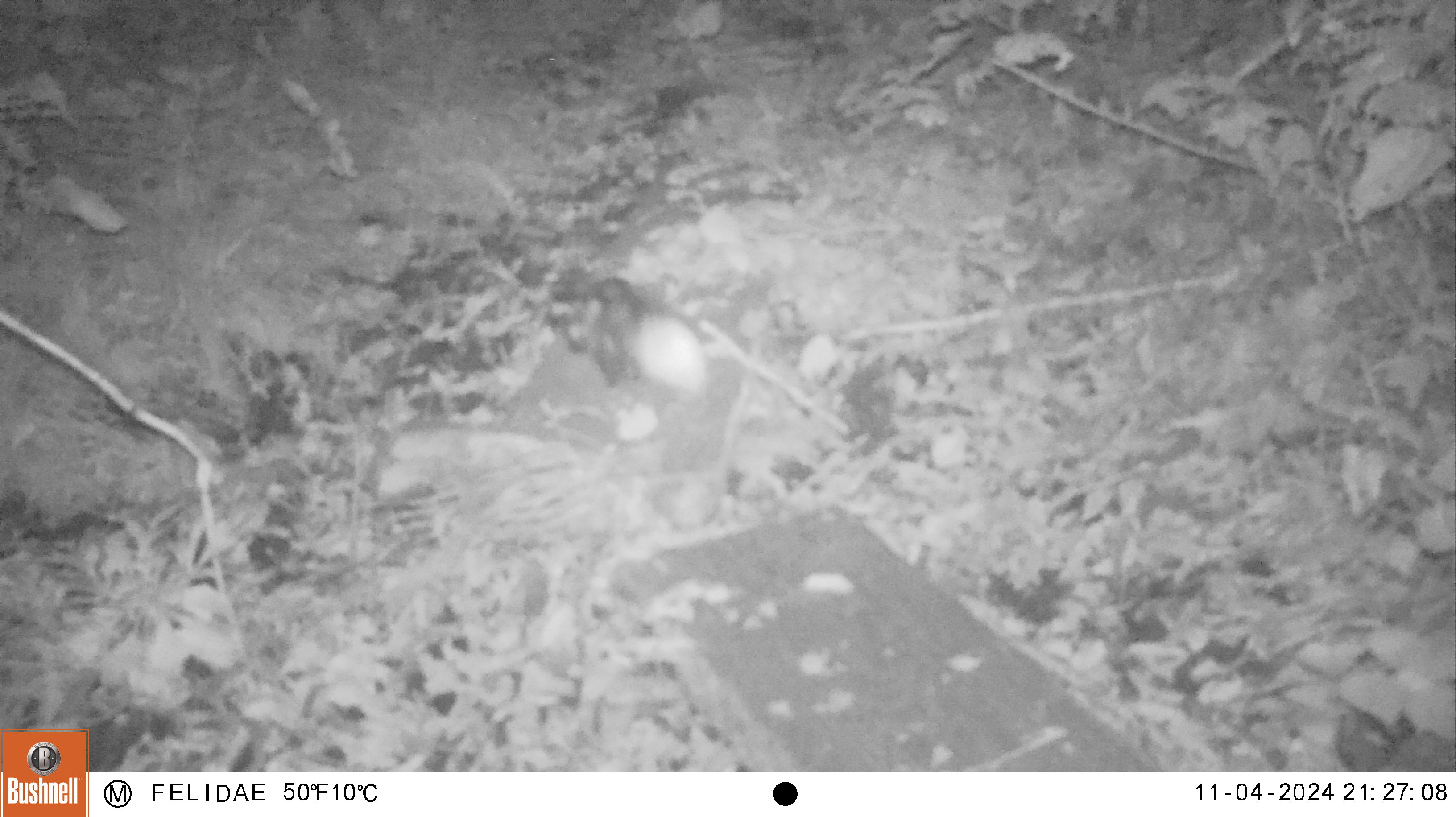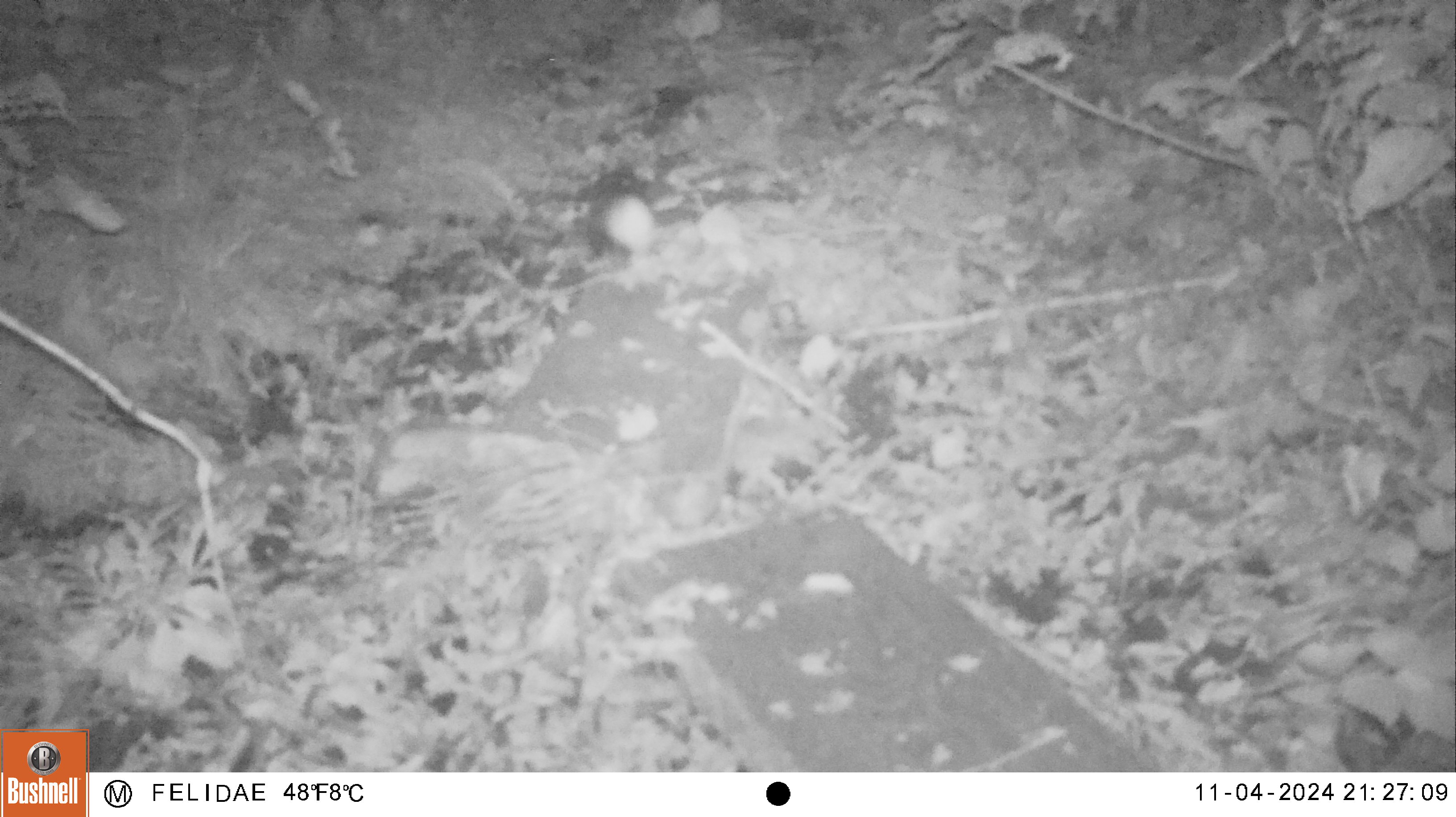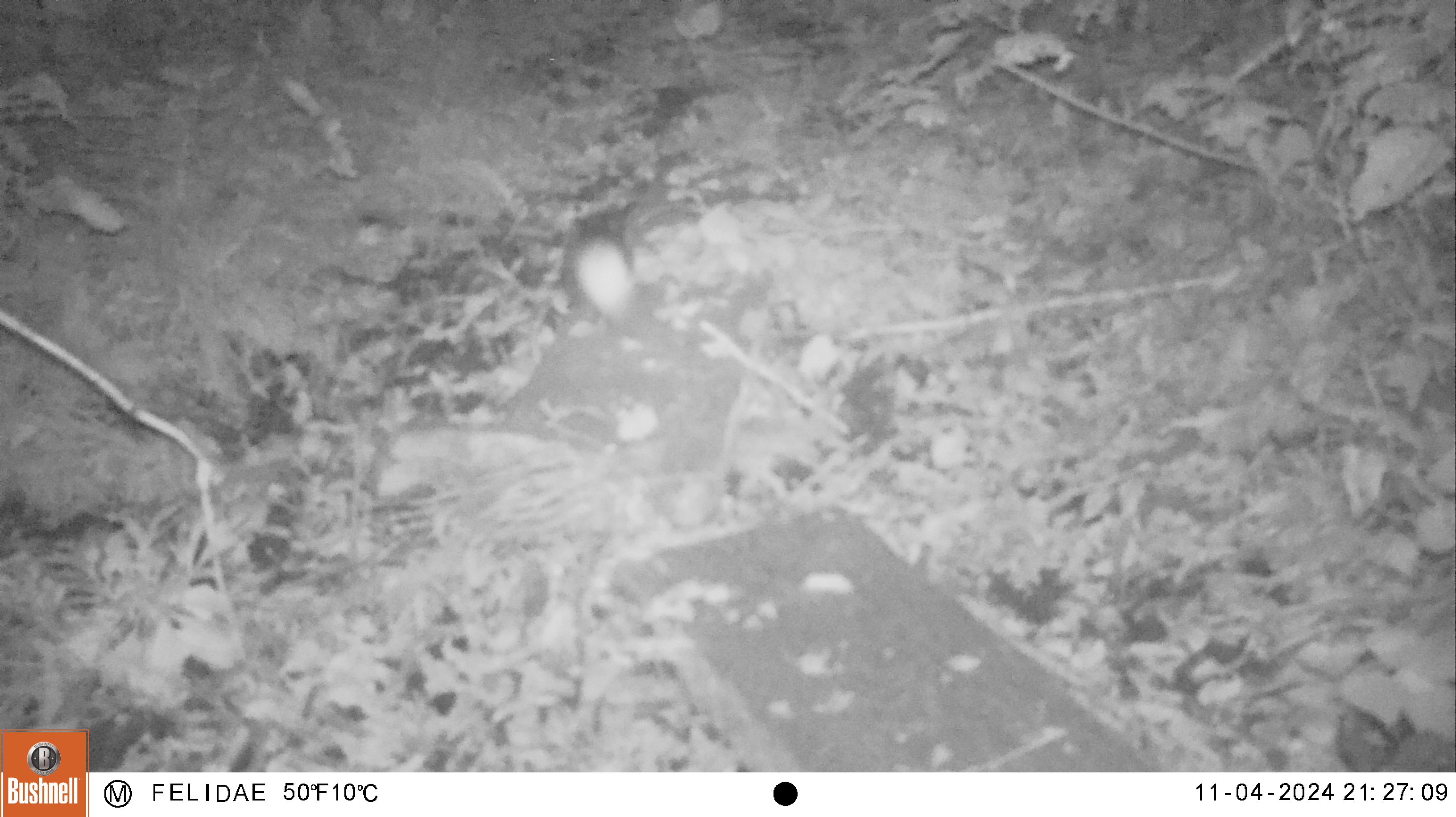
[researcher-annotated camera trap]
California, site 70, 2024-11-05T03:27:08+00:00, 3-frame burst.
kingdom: Animalia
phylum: Chordata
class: Mammalia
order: Carnivora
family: Mephitidae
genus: Spilogale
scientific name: Spilogale gracilis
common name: western spotted skunk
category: spotted skunk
Spotted skunk (western spotted skunk) (Spilogale gracilis).